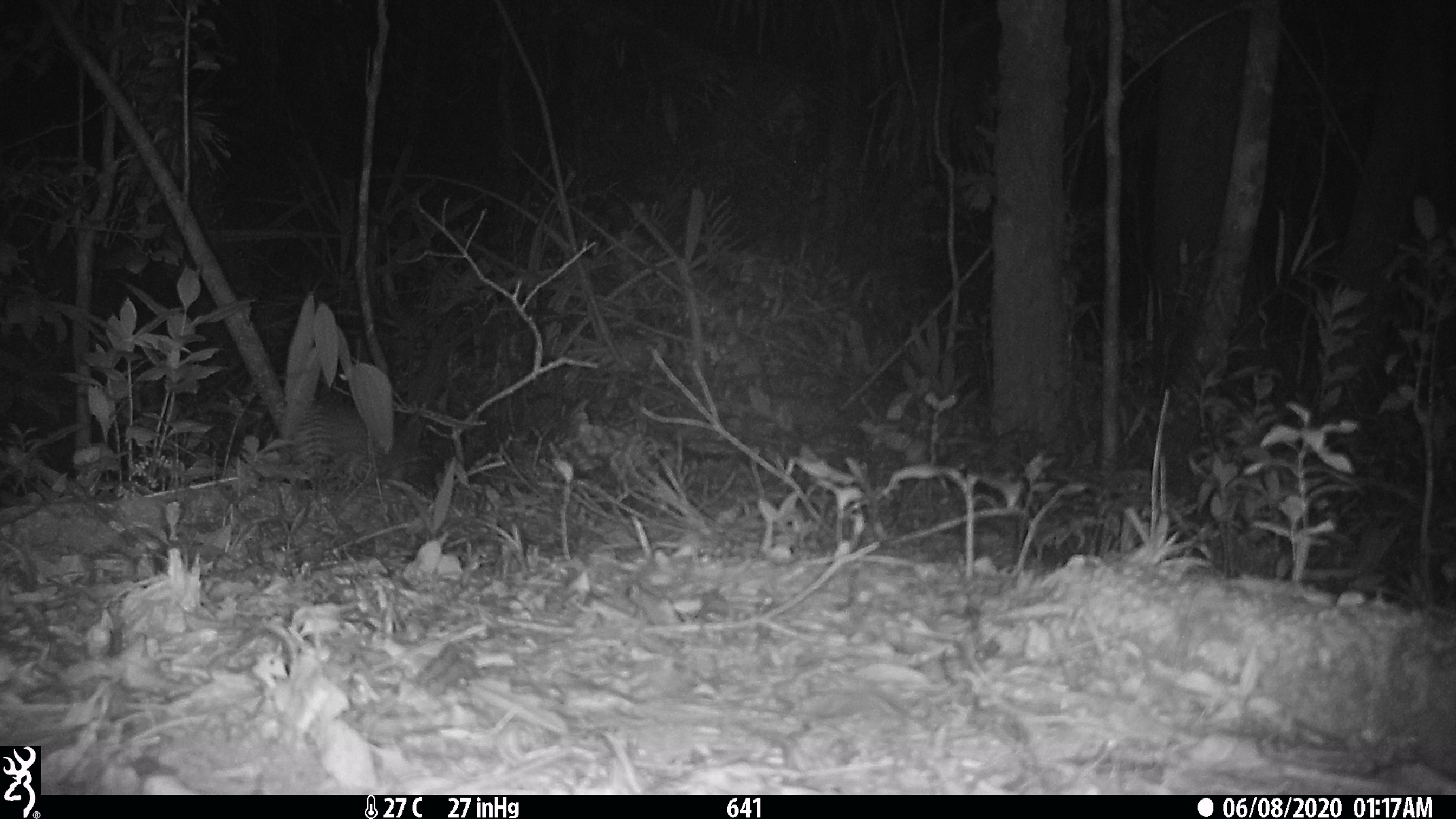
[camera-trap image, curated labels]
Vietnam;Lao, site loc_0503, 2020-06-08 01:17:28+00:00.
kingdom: Animalia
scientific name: Animalia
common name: animal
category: unidentified animal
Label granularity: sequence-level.